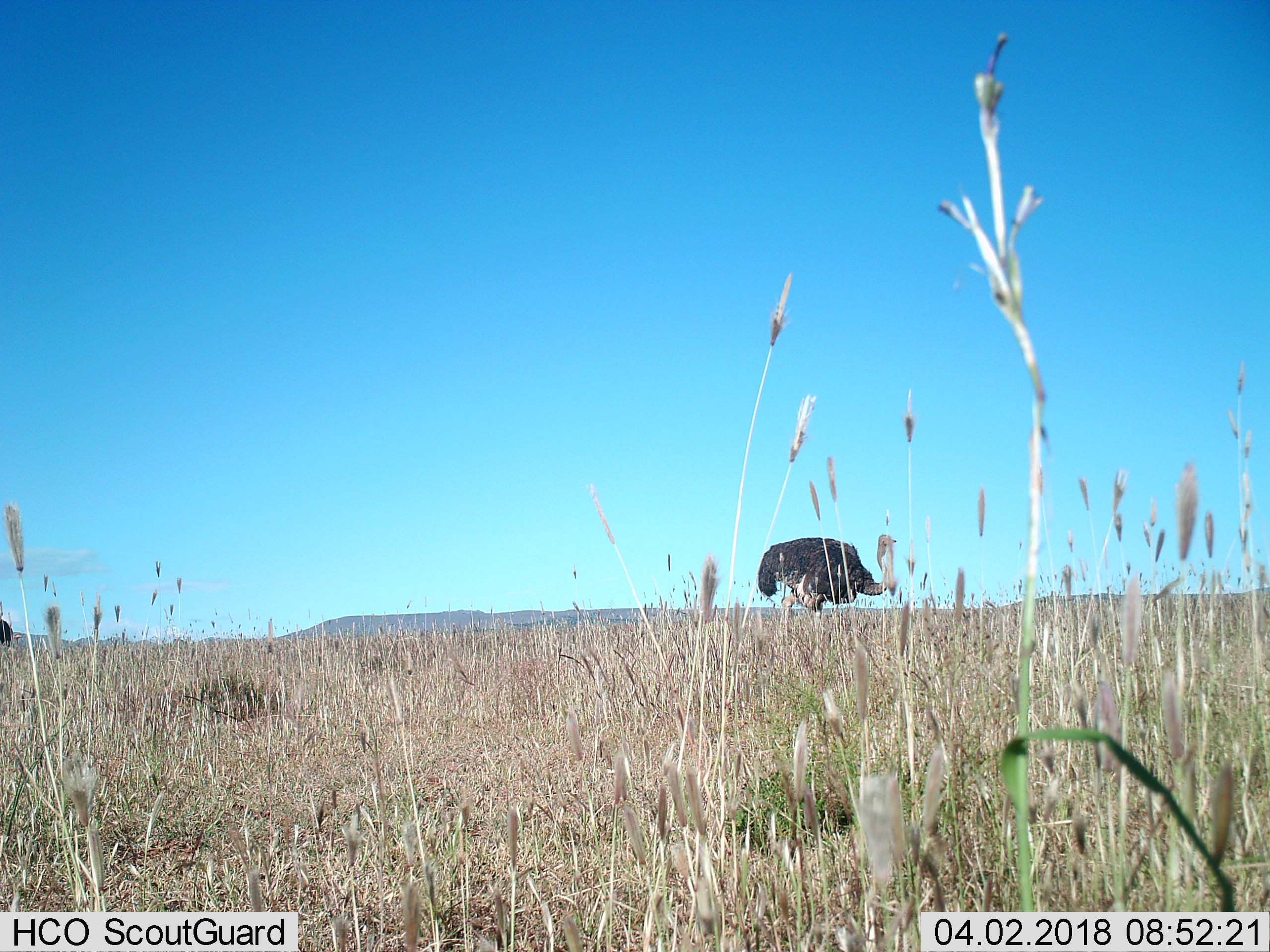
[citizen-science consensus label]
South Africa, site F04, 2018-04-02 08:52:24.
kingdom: Animalia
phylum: Chordata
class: Aves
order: Struthioniformes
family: Struthionidae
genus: Struthio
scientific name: Struthio camelus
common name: ostrich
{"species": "ostrich (Struthio camelus)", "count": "1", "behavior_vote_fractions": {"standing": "83%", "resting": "0%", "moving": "17%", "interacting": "0%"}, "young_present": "0%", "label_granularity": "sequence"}